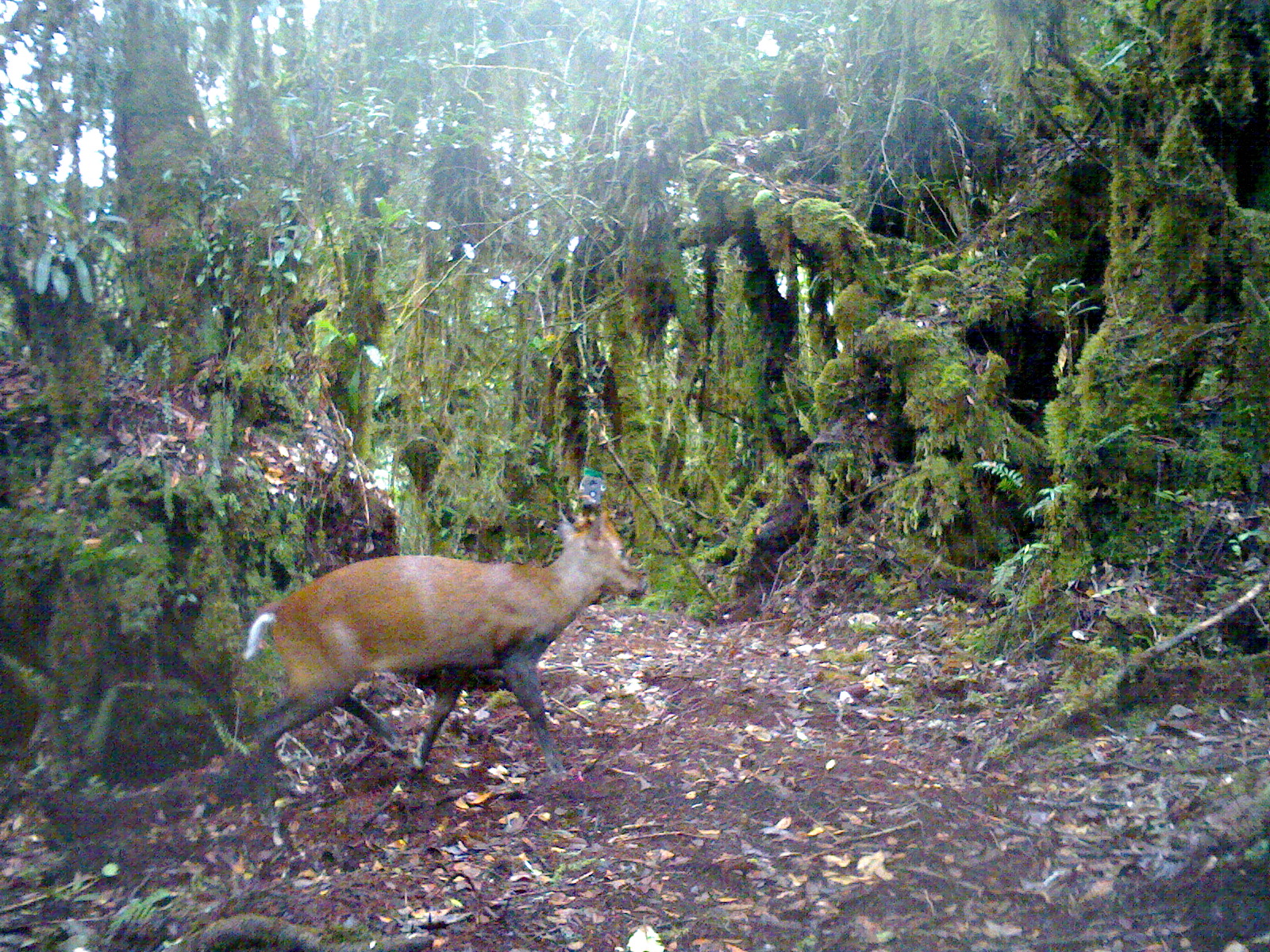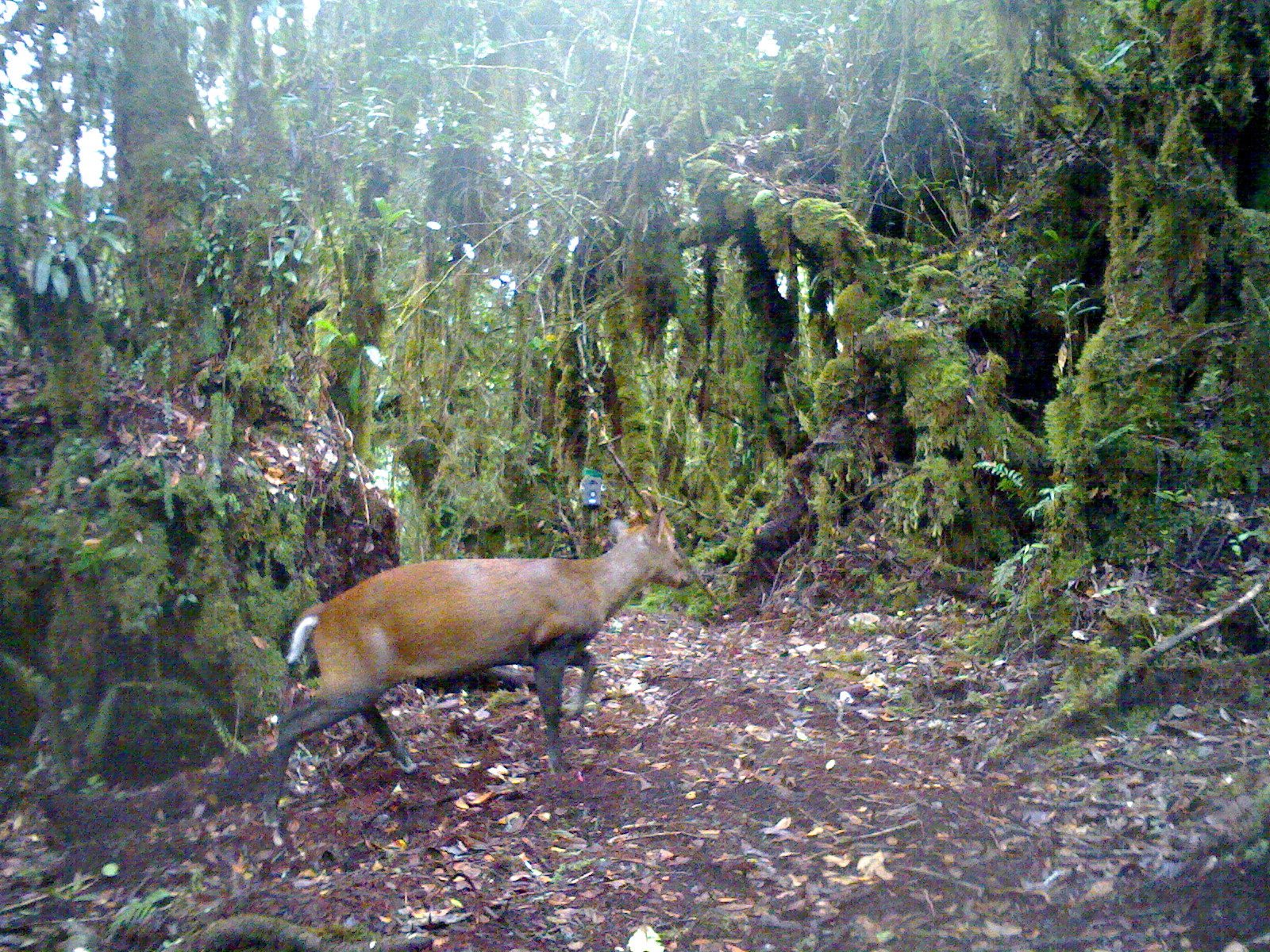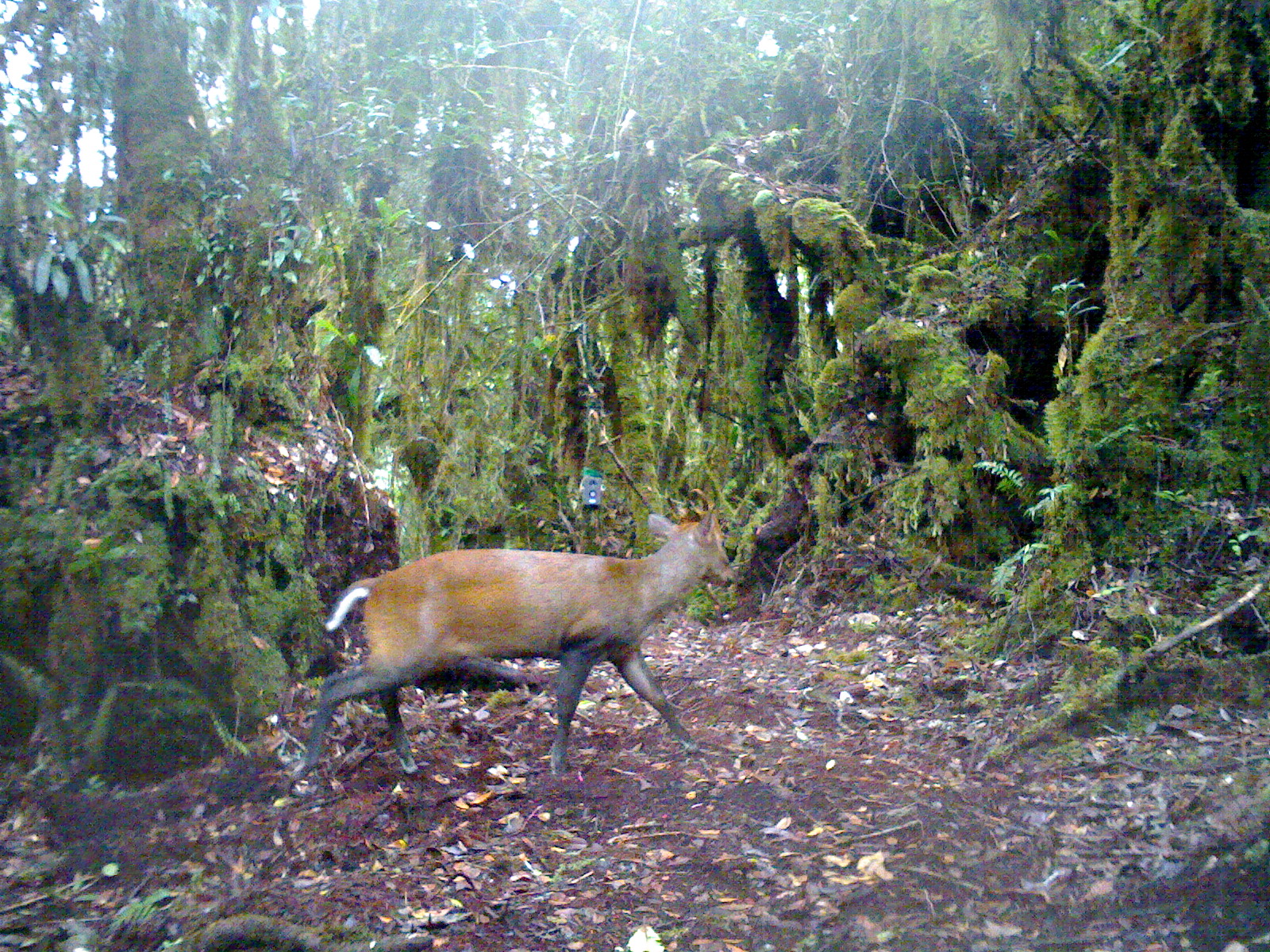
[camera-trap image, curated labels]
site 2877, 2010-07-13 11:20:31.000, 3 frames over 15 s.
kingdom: Animalia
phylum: Chordata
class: Mammalia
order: Artiodactyla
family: Cervidae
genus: Muntiacus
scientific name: Muntiacus muntjak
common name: southern red muntjac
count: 1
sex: male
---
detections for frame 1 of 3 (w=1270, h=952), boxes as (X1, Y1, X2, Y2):
muntiacus muntjak: (241, 506, 642, 832)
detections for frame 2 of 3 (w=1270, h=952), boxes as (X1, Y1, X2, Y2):
muntiacus muntjak: (262, 505, 693, 825)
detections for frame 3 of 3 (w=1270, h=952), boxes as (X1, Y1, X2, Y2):
muntiacus muntjak: (280, 498, 735, 800)